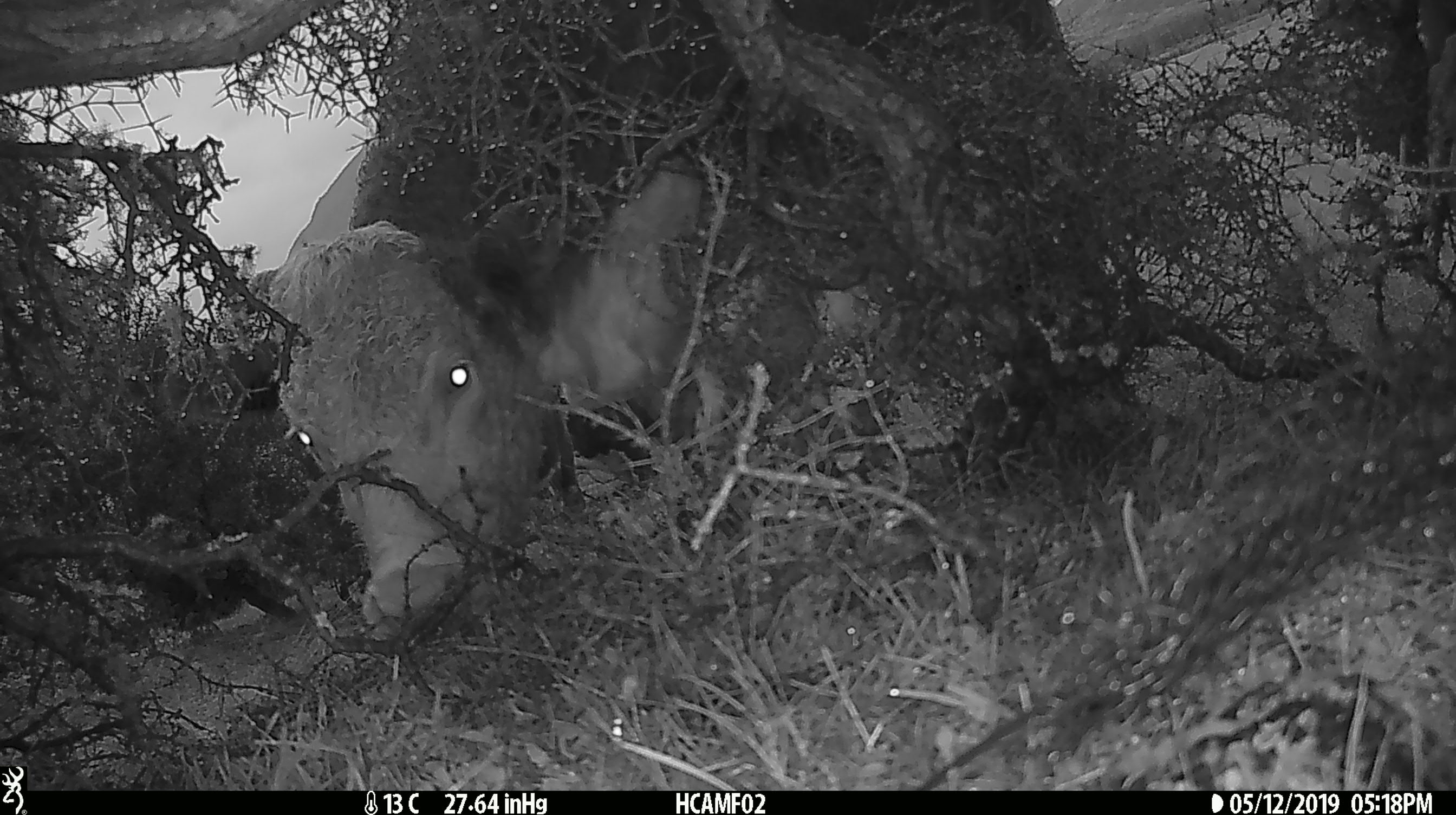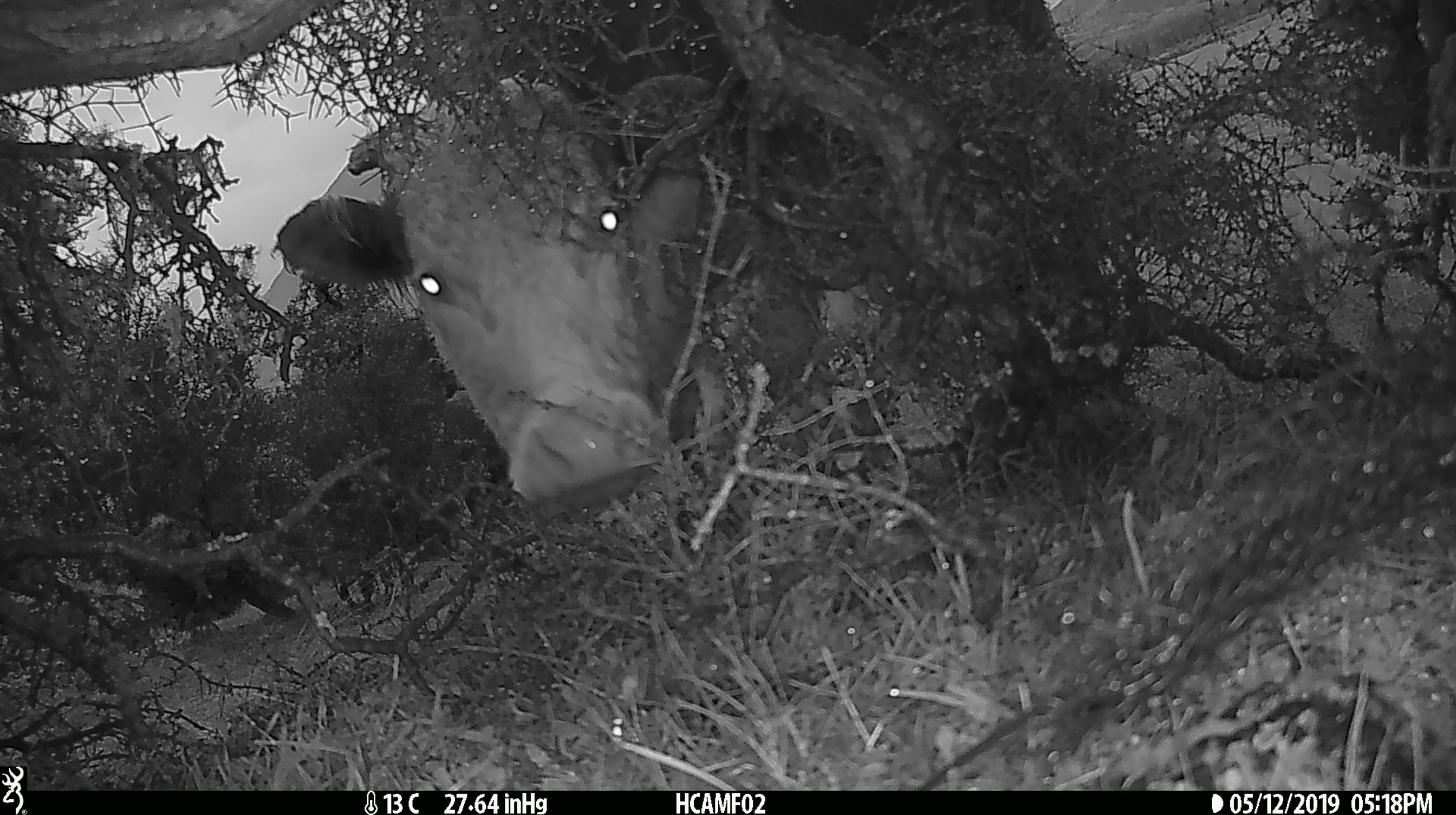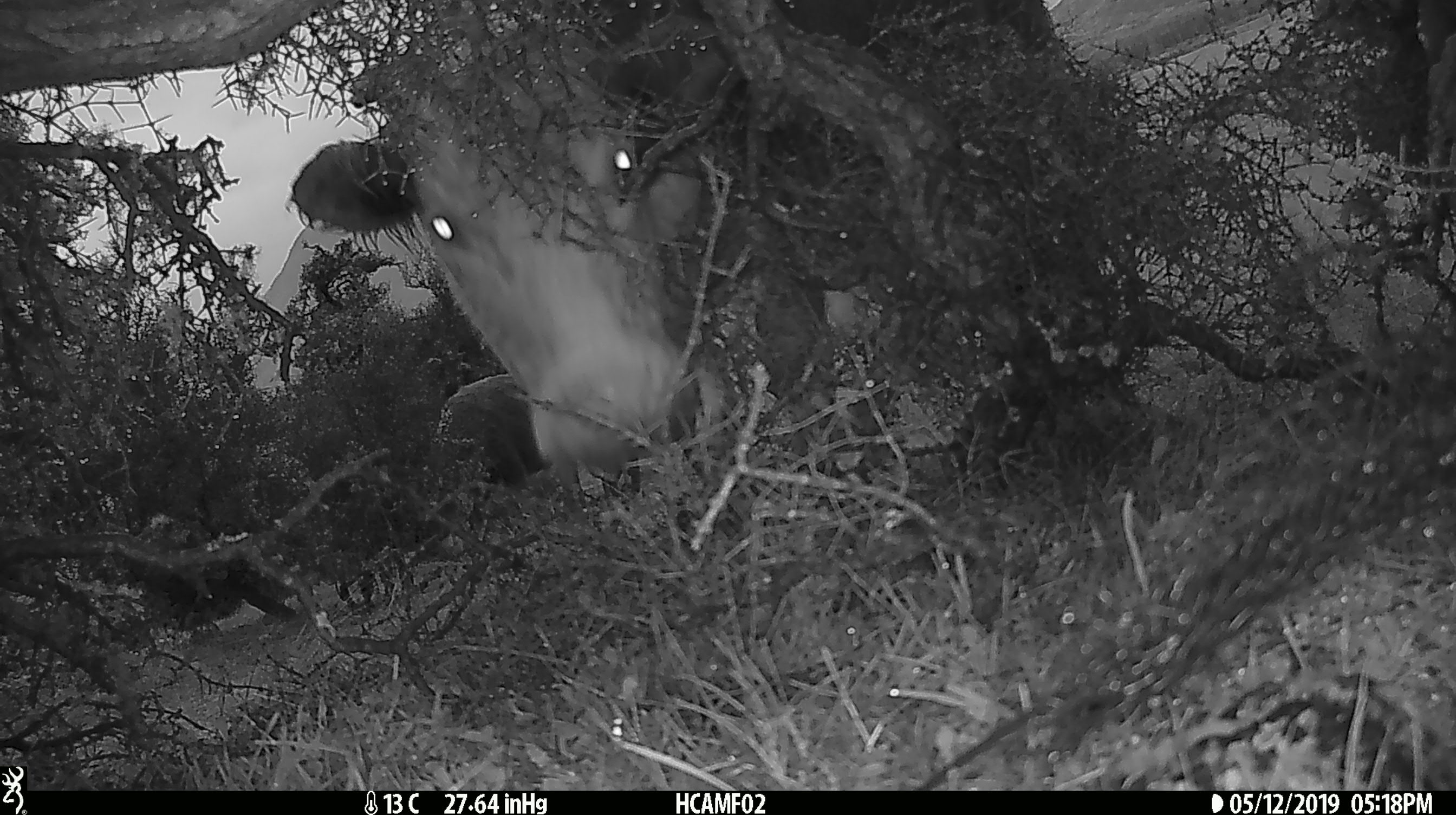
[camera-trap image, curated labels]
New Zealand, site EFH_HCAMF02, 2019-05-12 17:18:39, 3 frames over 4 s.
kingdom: Animalia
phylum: Chordata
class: Mammalia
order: Artiodactyla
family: Bovidae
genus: Bos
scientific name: Bos taurus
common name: domestic cow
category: cow